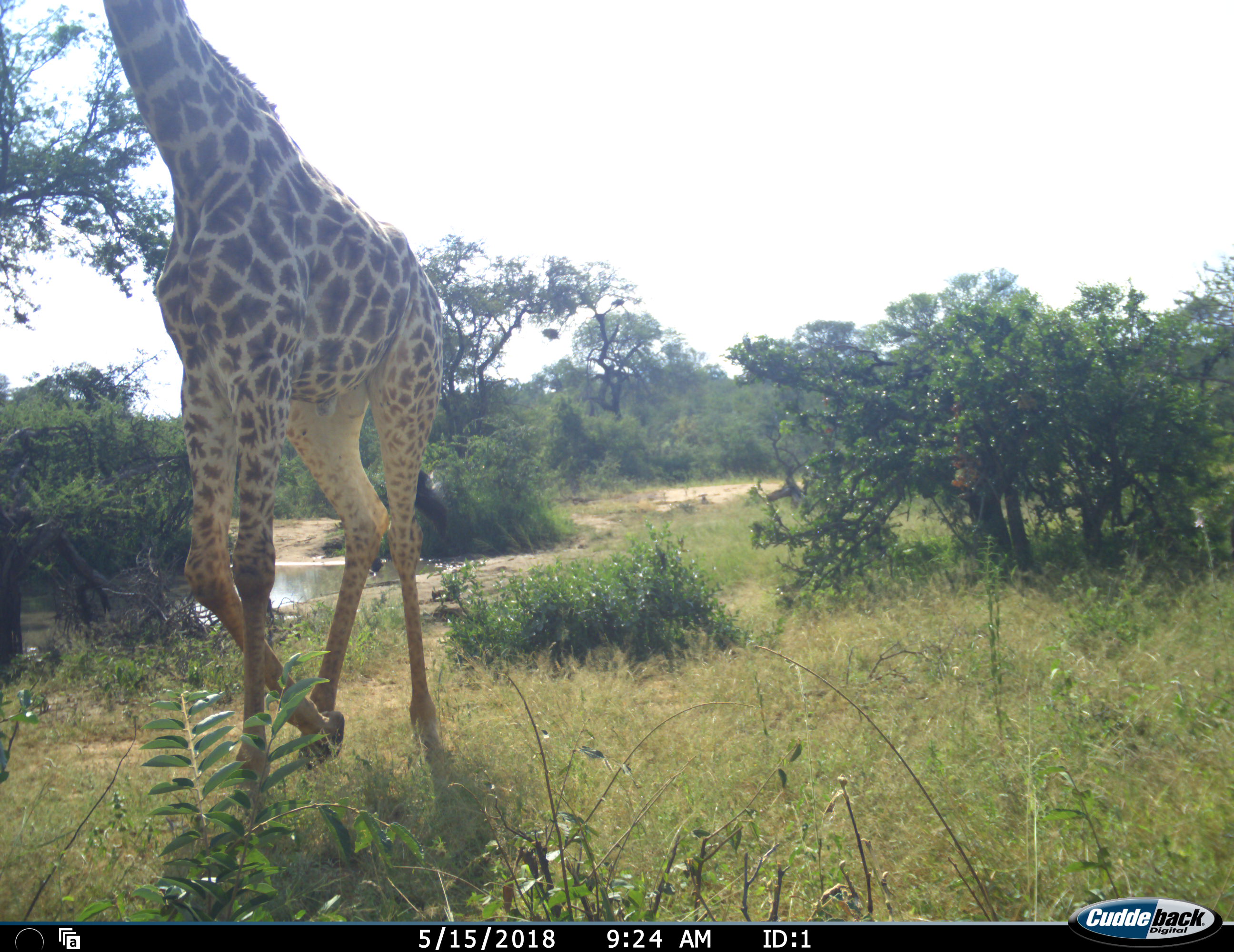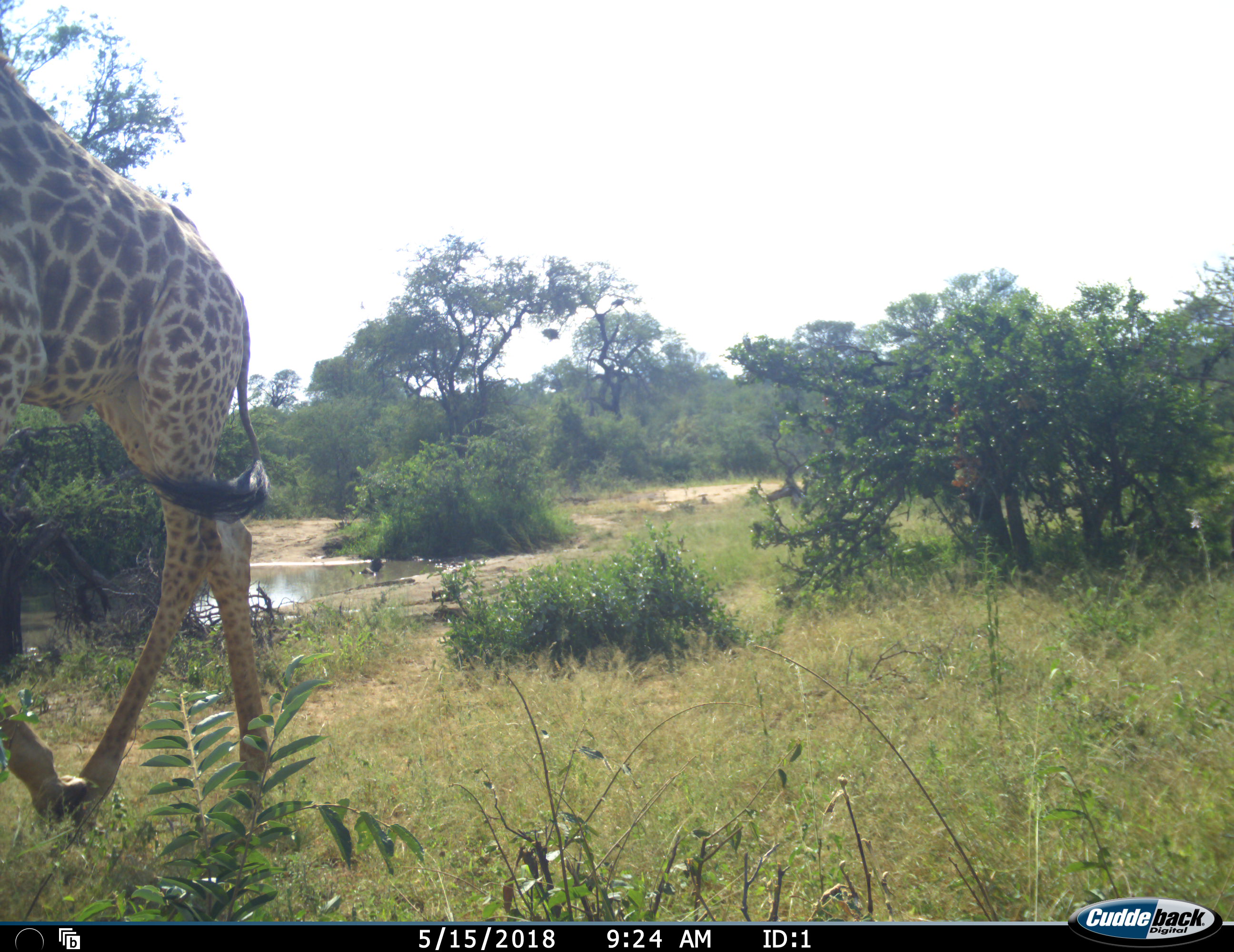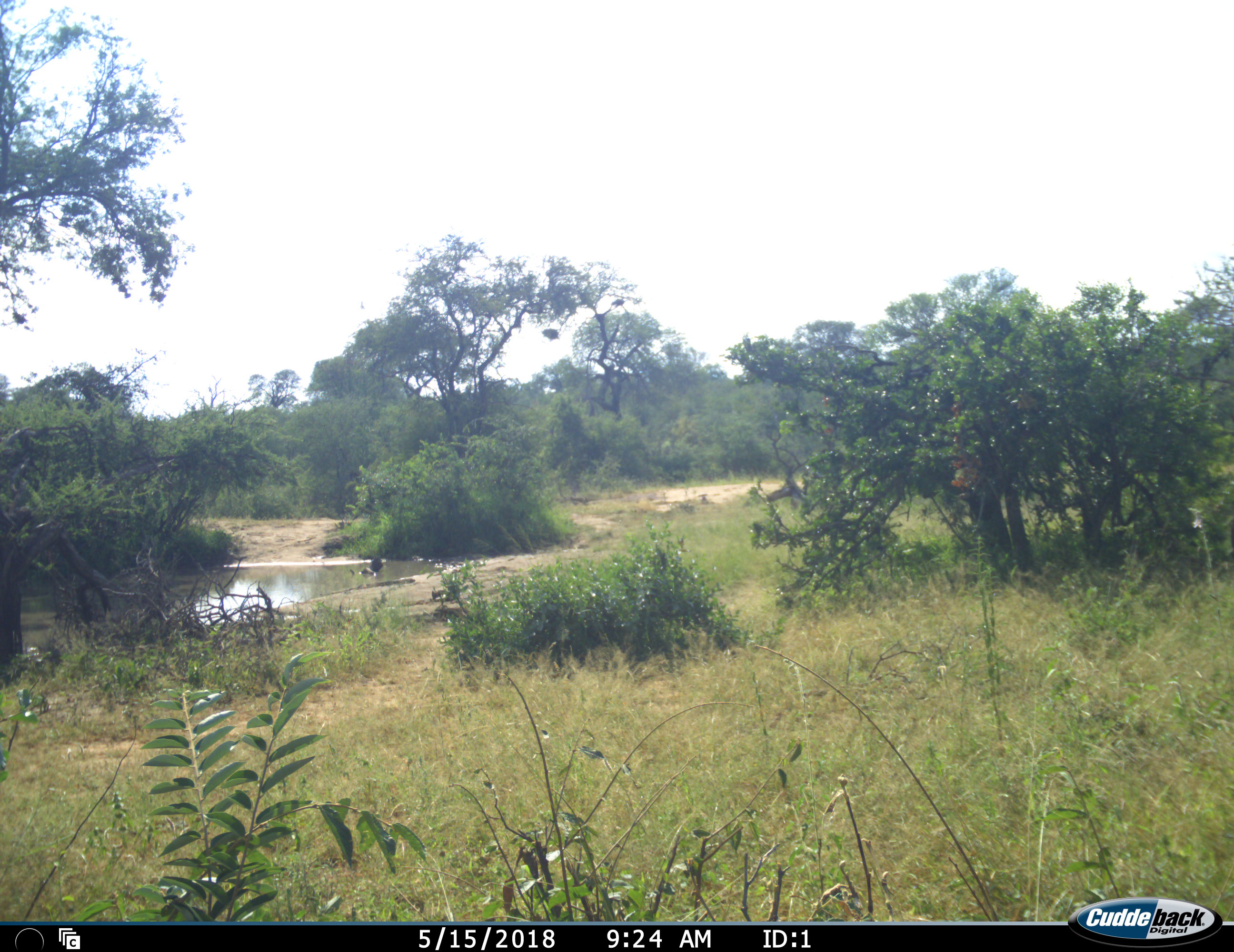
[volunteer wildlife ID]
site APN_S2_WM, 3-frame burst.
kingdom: Animalia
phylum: Chordata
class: Mammalia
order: Artiodactyla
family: Giraffidae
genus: Giraffa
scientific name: Giraffa camelopardalis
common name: giraffe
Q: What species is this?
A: Giraffe (Giraffa camelopardalis).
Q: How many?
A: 1.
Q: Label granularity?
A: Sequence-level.